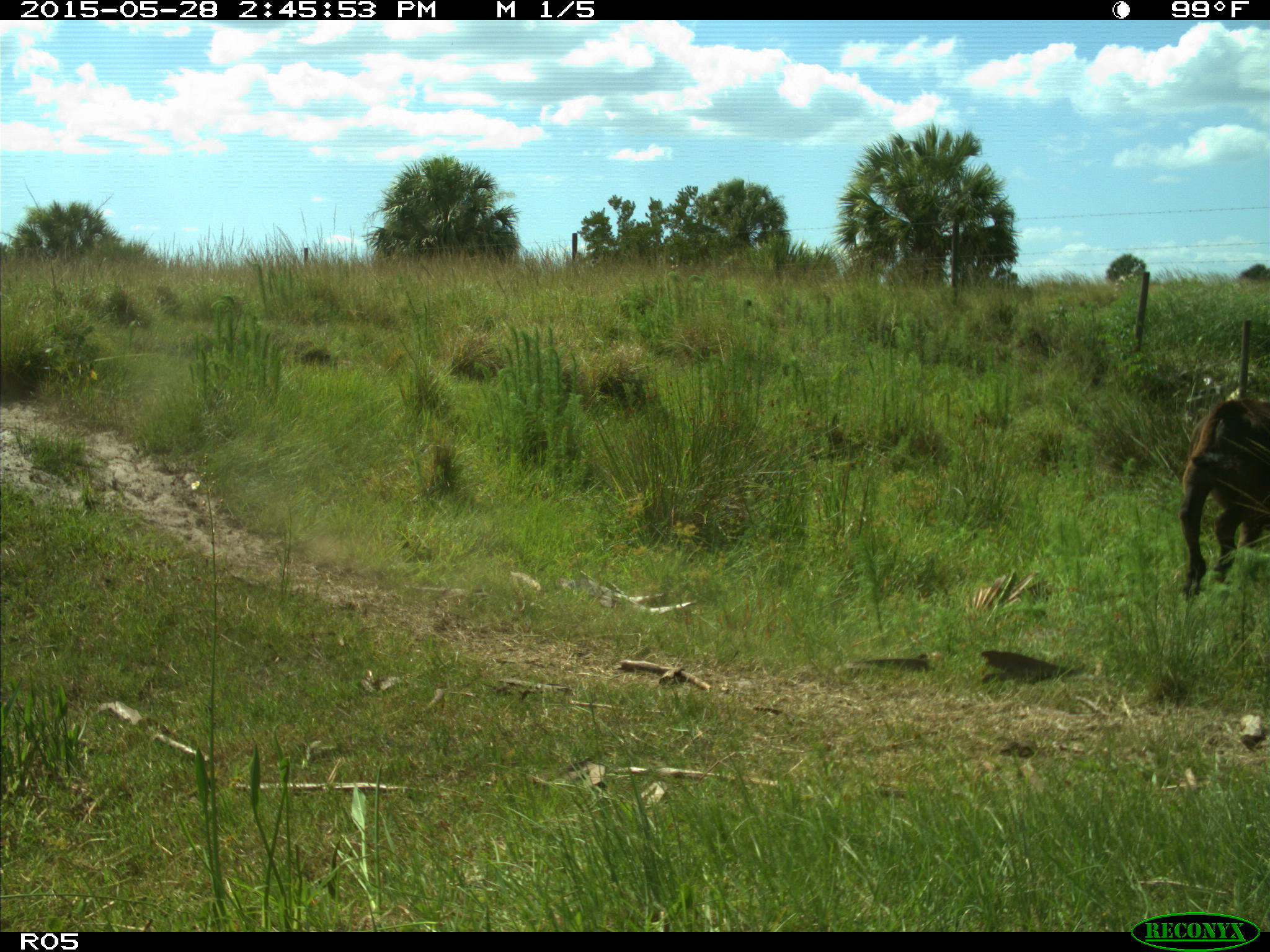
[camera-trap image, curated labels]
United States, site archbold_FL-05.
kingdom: Animalia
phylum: Chordata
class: Mammalia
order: Artiodactyla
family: Bovidae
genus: Bos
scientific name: Bos taurus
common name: domestic cow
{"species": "Bos taurus (domestic cow)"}